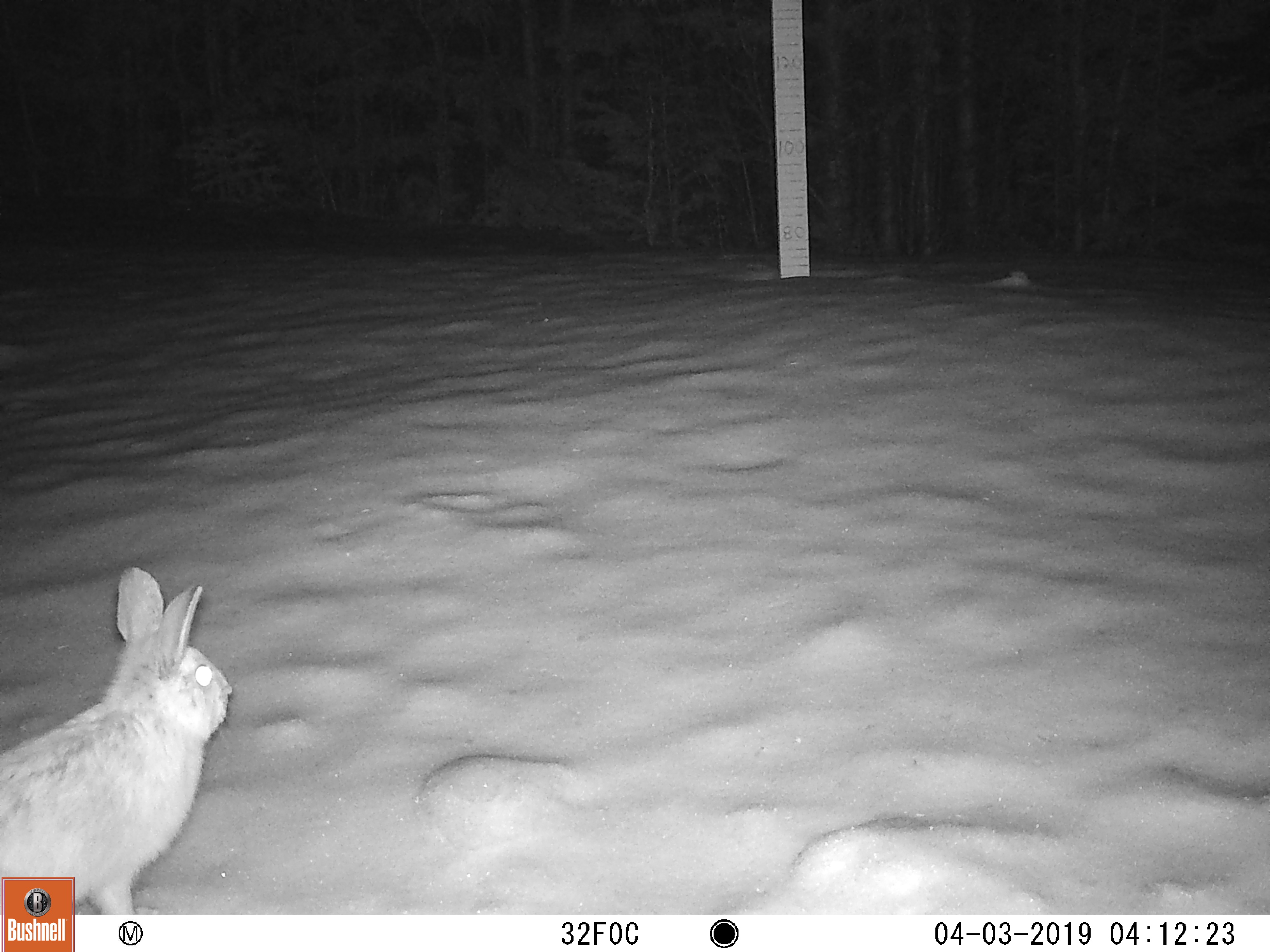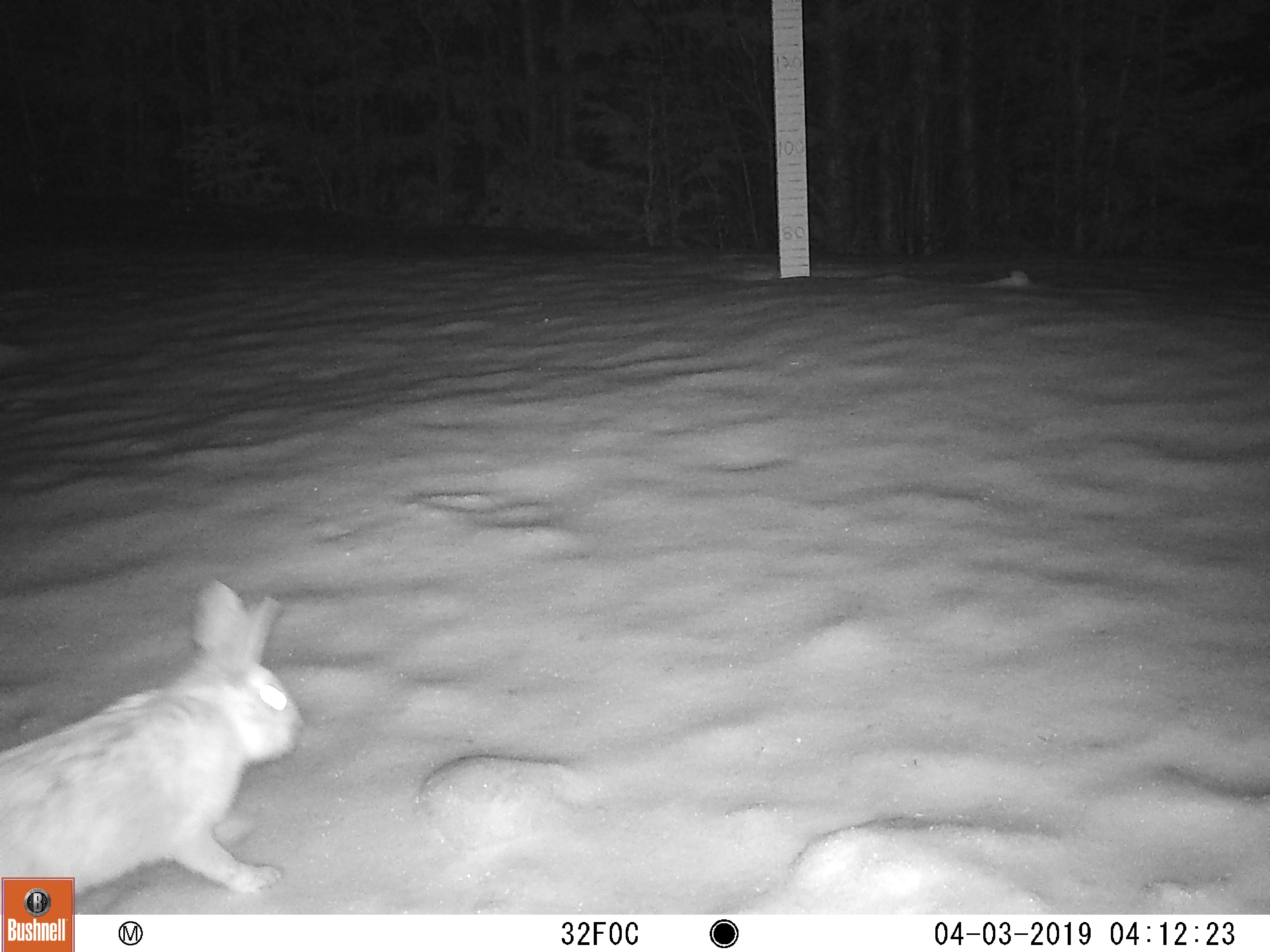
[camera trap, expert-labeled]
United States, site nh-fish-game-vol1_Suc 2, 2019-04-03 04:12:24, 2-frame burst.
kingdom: Animalia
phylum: Chordata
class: Mammalia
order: Lagomorpha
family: Leporidae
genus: Lepus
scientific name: Lepus americanus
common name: snowshoe hare